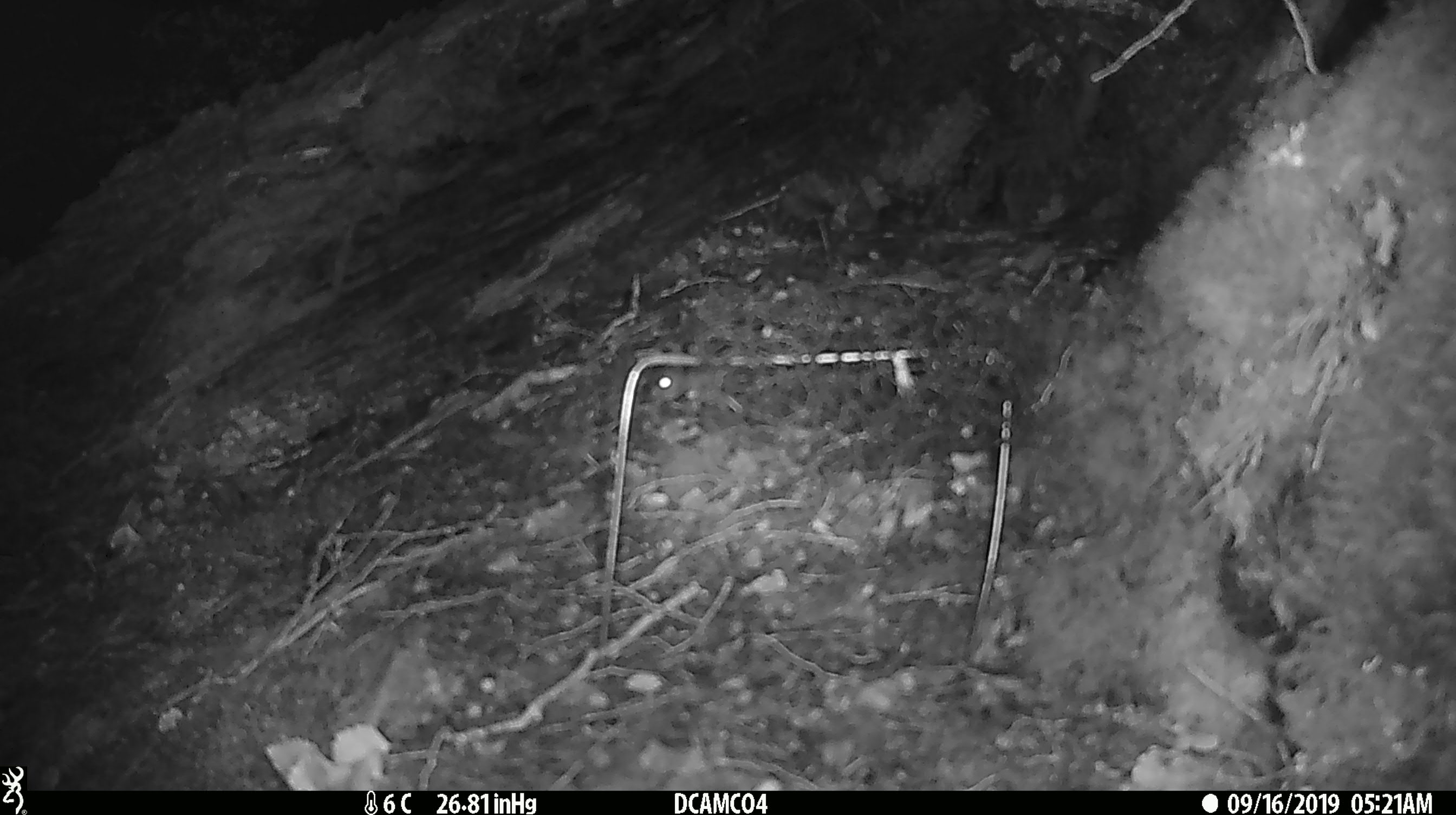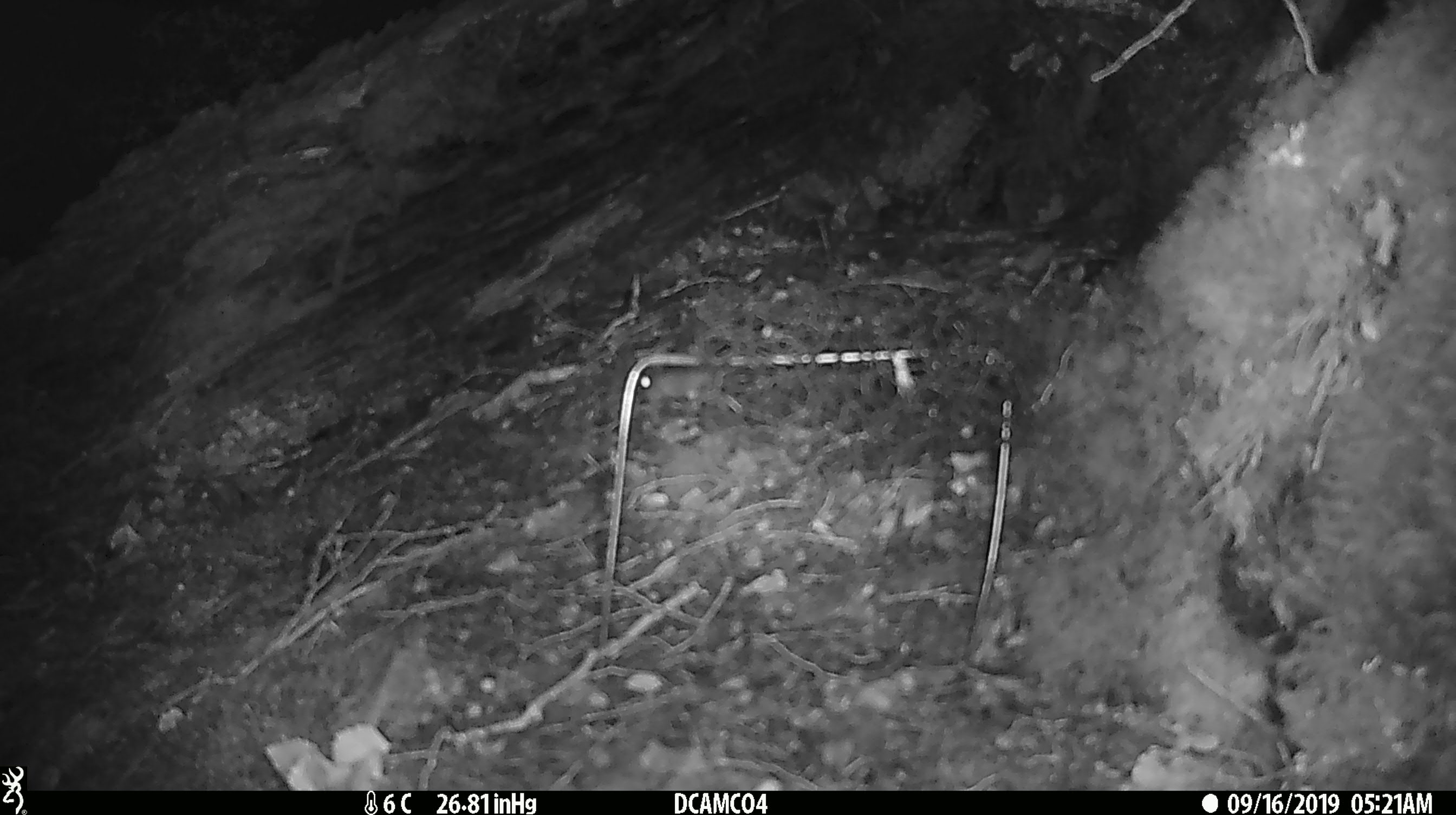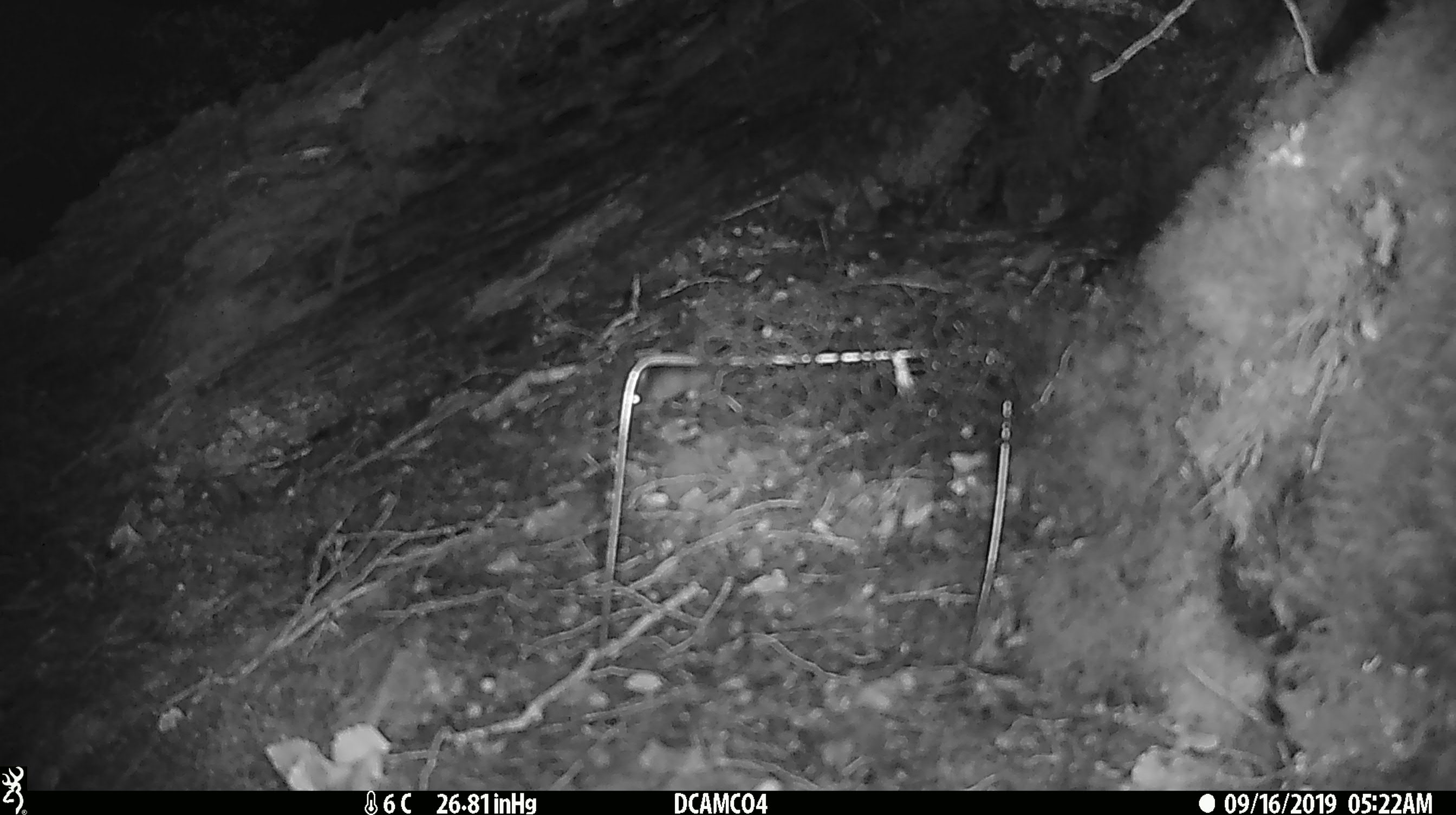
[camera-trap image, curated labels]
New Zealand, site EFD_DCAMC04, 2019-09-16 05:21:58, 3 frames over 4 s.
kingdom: Animalia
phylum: Chordata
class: Mammalia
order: Rodentia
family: Muridae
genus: Mus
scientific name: Mus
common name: mouse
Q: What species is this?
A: Mouse (Mus).